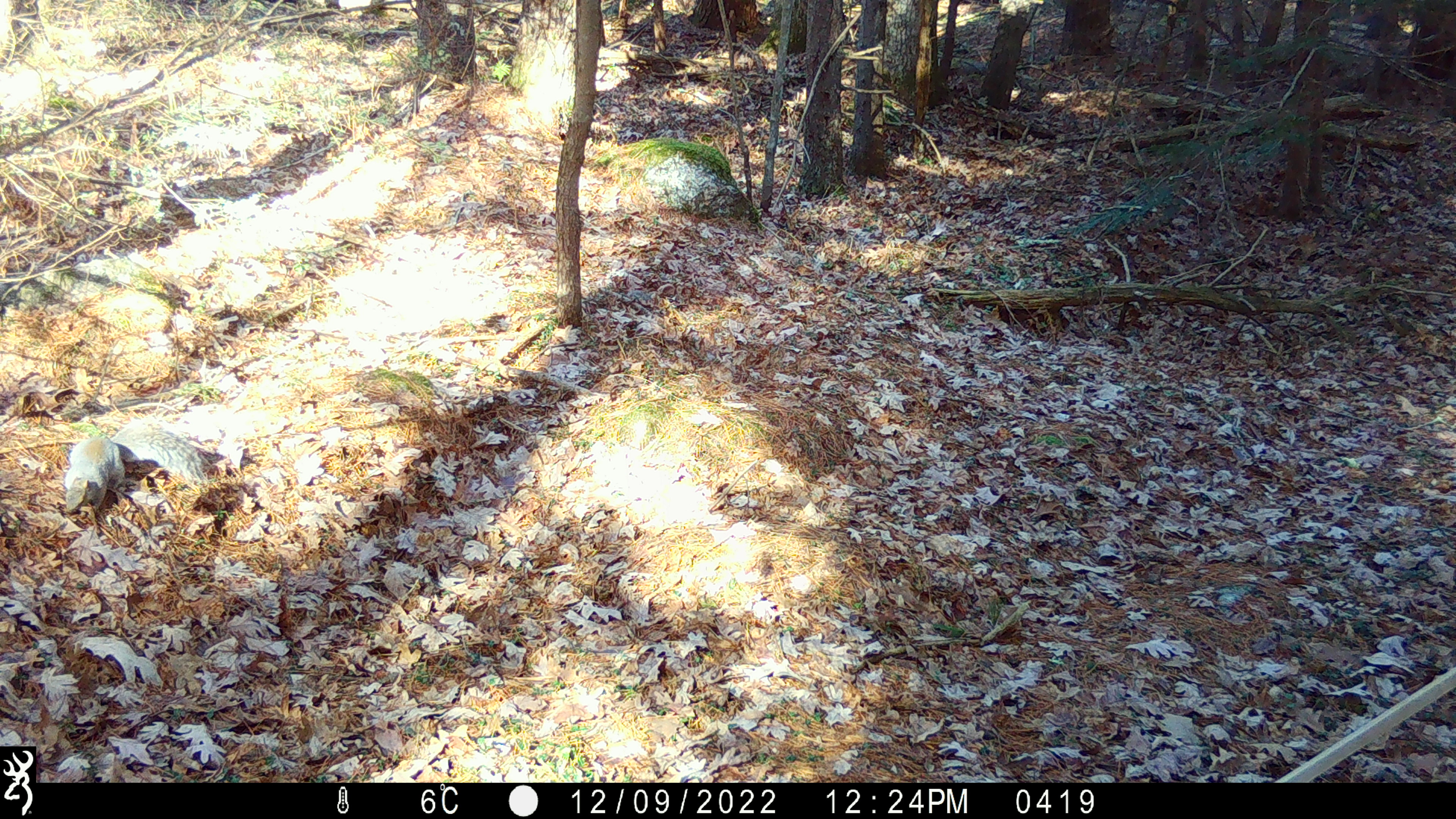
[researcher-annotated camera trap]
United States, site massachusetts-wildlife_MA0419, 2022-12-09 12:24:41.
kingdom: Animalia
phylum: Chordata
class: Mammalia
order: Rodentia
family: Sciuridae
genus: Sciurus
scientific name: Sciurus carolinensis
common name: gray squirrel